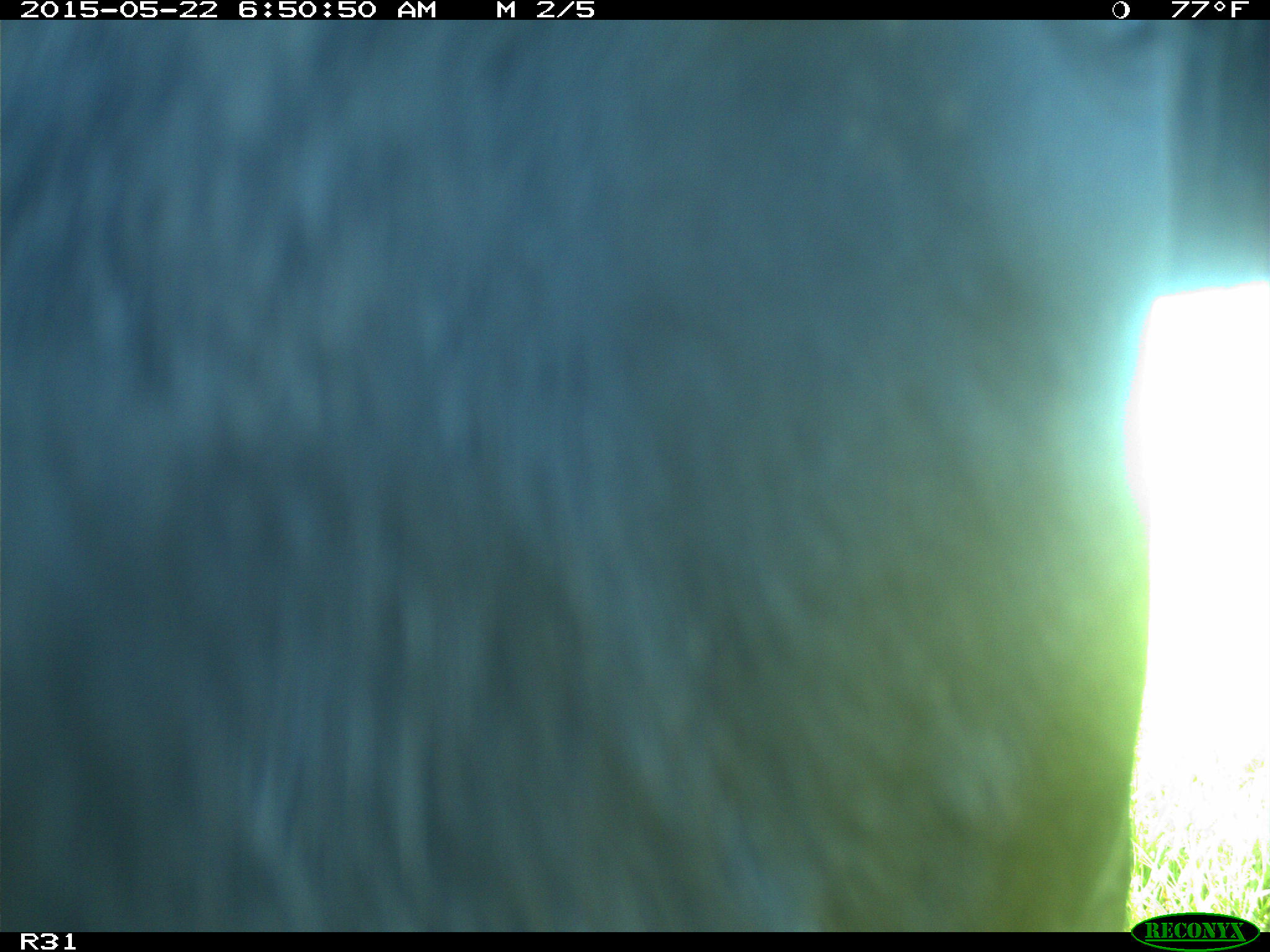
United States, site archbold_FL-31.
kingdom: Animalia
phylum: Chordata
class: Mammalia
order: Artiodactyla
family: Bovidae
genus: Bos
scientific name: Bos taurus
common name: domestic cow